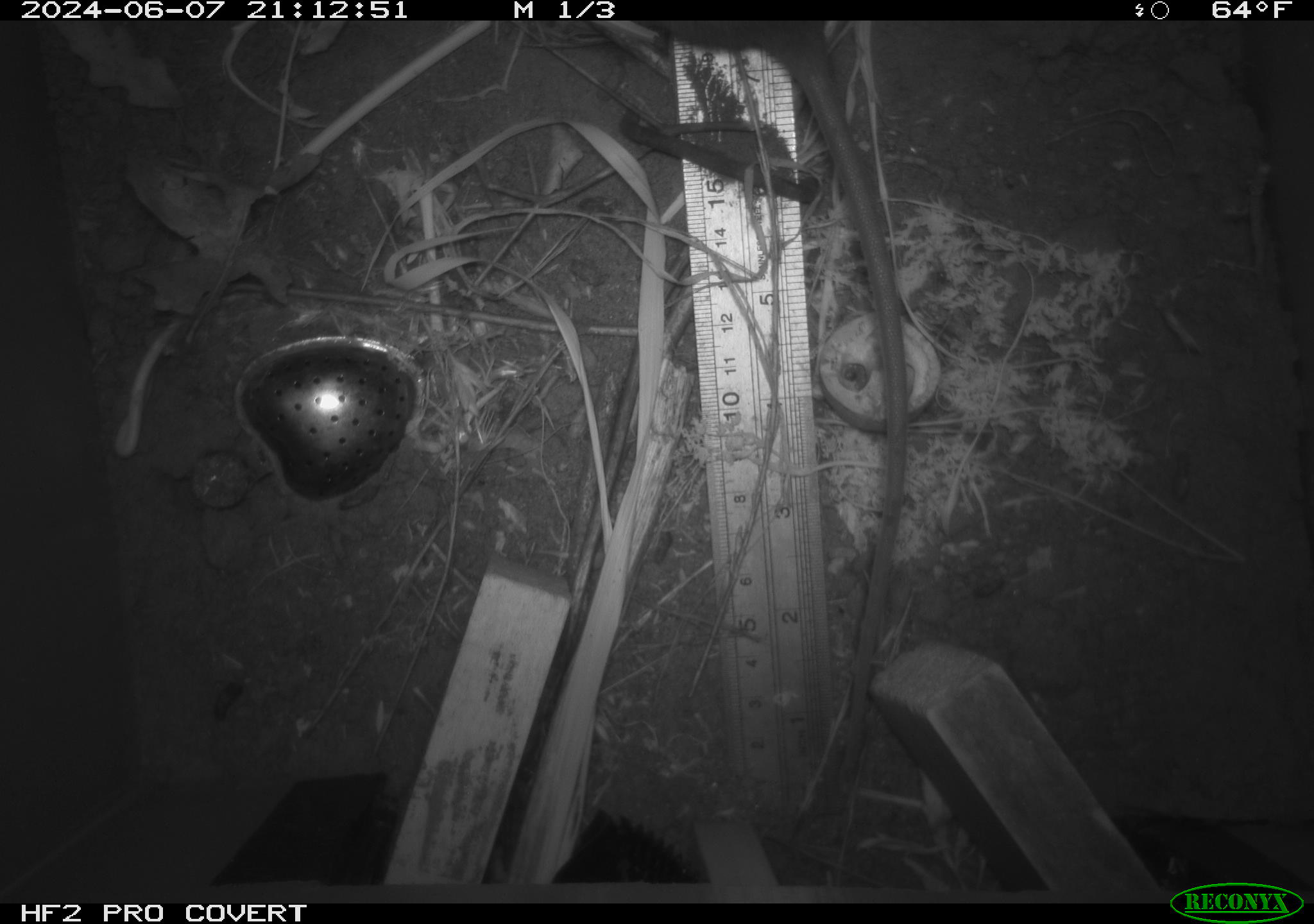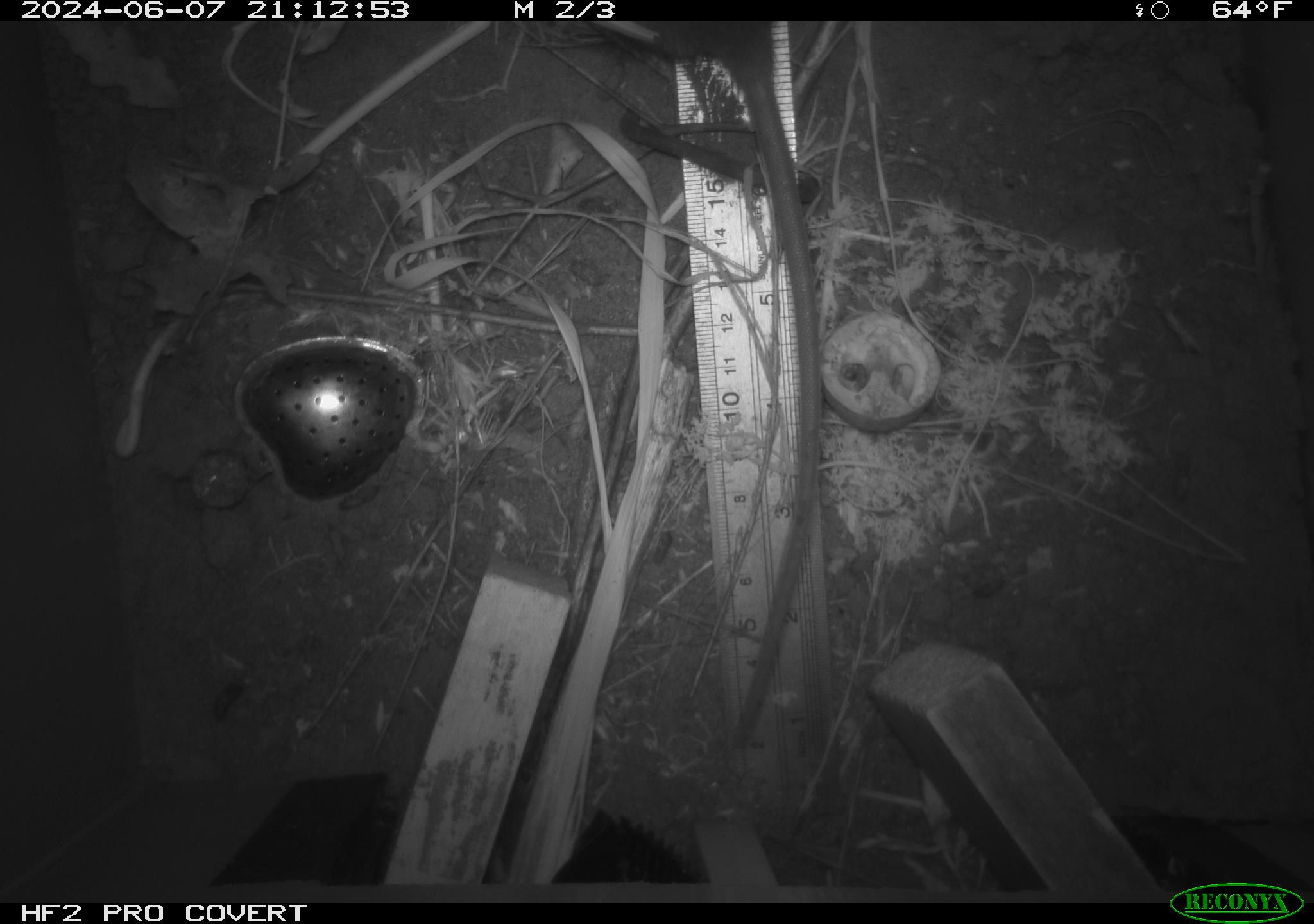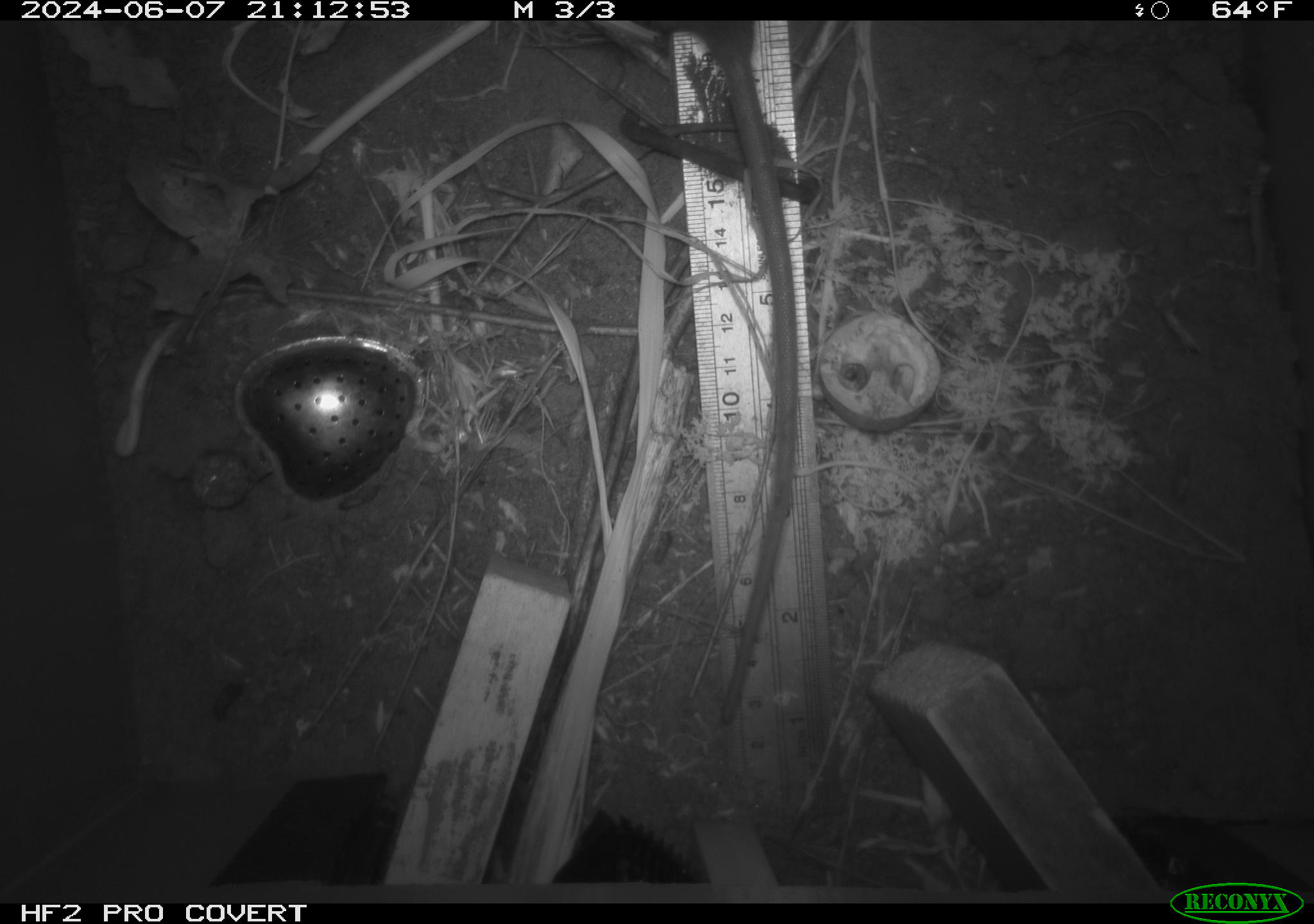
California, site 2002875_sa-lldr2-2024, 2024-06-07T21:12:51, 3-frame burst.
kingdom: Animalia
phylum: Chordata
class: Mammalia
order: Rodentia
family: Muridae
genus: Rattus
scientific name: Rattus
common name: rat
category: rattus species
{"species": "rattus species (rat) (Rattus)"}